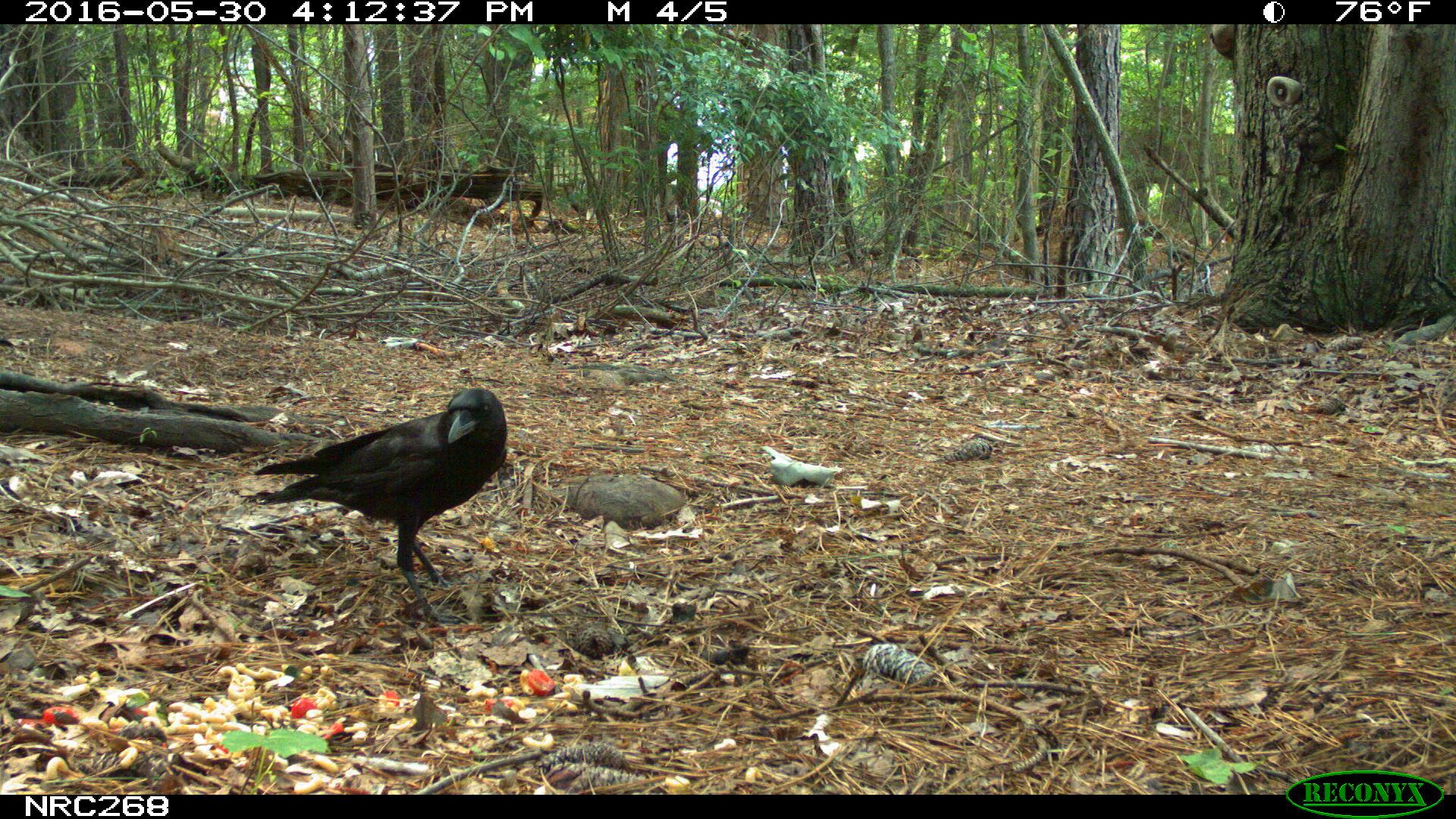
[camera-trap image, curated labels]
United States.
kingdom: Animalia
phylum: Chordata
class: Aves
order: Passeriformes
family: Corvidae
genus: Corvus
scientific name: Corvus brachyrhynchos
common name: american crow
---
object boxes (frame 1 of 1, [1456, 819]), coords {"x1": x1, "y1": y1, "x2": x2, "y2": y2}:
American Crow: {"x1": 246, "y1": 391, "x2": 515, "y2": 593}